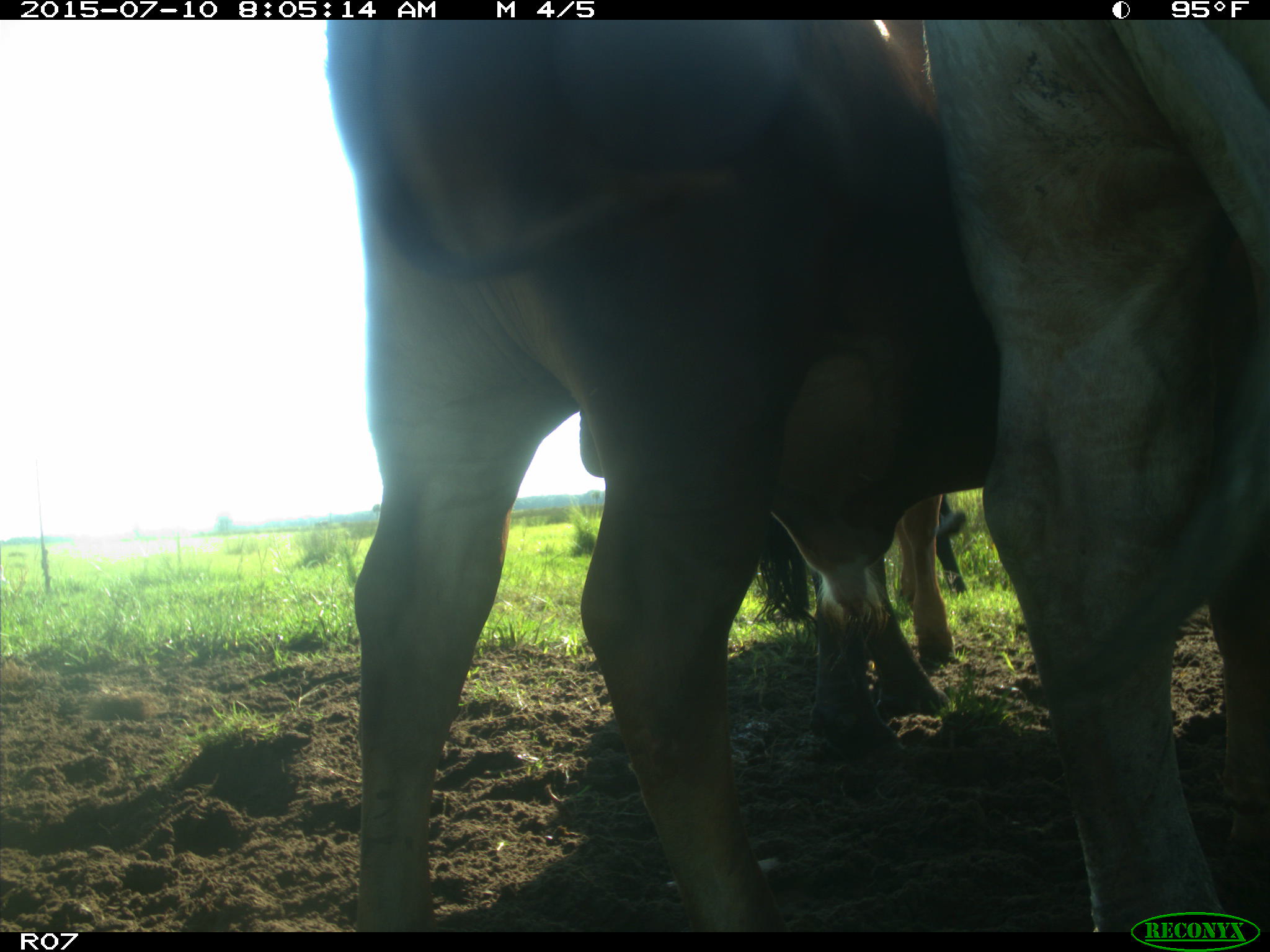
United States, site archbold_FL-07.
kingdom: Animalia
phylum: Chordata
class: Mammalia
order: Artiodactyla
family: Bovidae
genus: Bos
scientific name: Bos taurus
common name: domestic cow